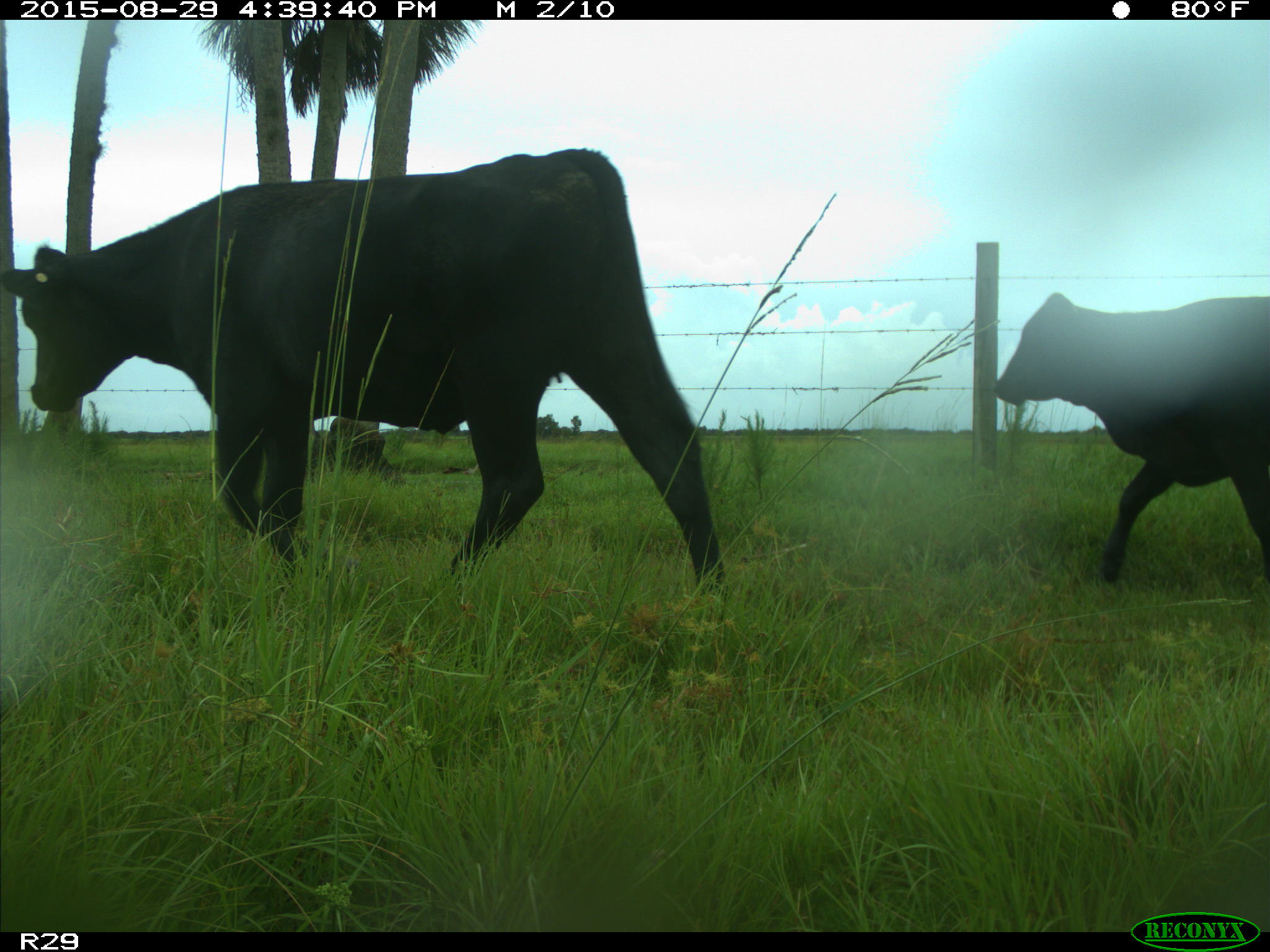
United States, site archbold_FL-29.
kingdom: Animalia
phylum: Chordata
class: Mammalia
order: Artiodactyla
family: Bovidae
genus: Bos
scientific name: Bos taurus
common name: domestic cow